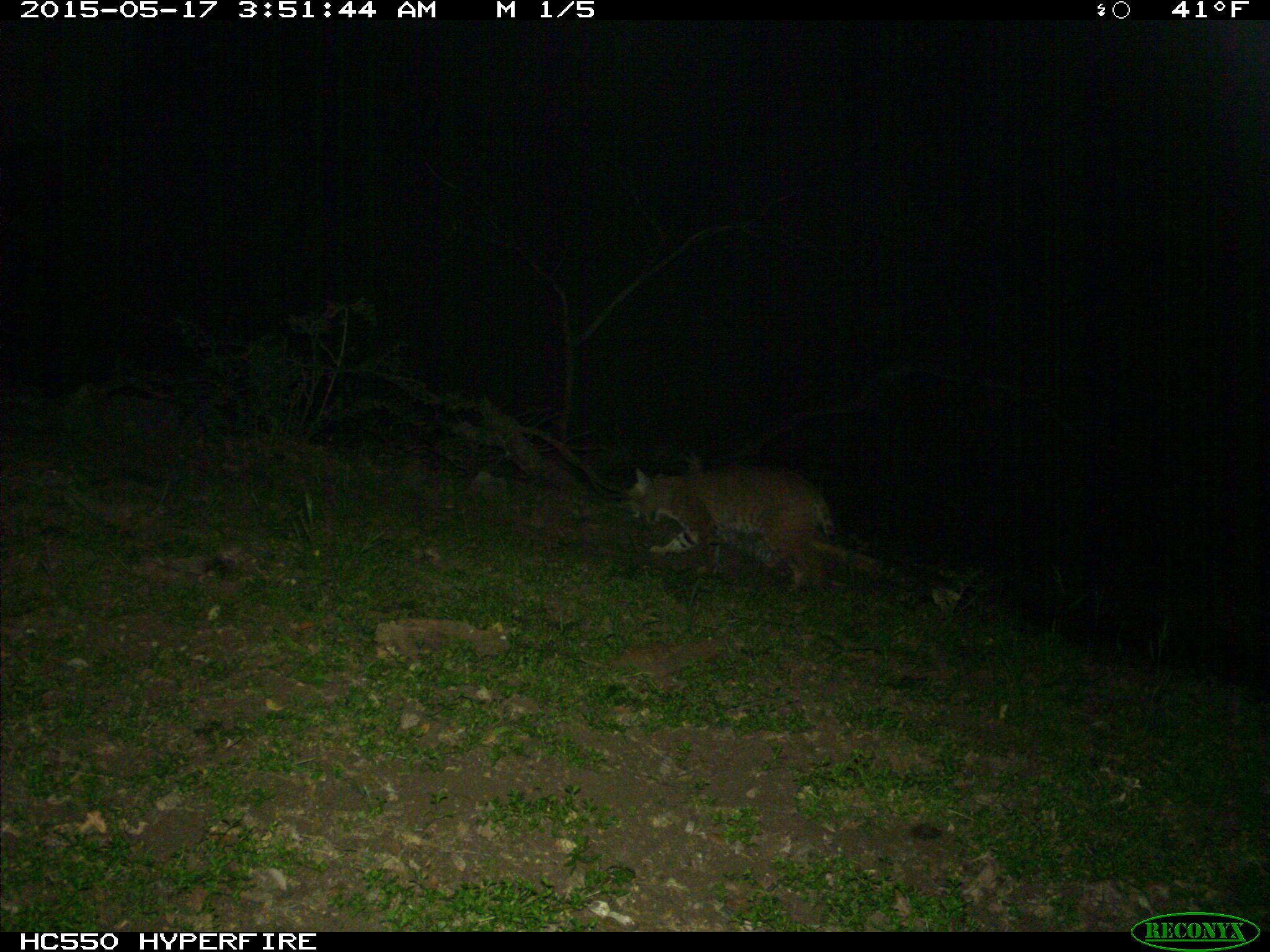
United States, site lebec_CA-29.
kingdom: Animalia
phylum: Chordata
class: Mammalia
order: Carnivora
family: Felidae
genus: Lynx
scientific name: Lynx rufus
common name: bobcat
Lynx rufus (bobcat).